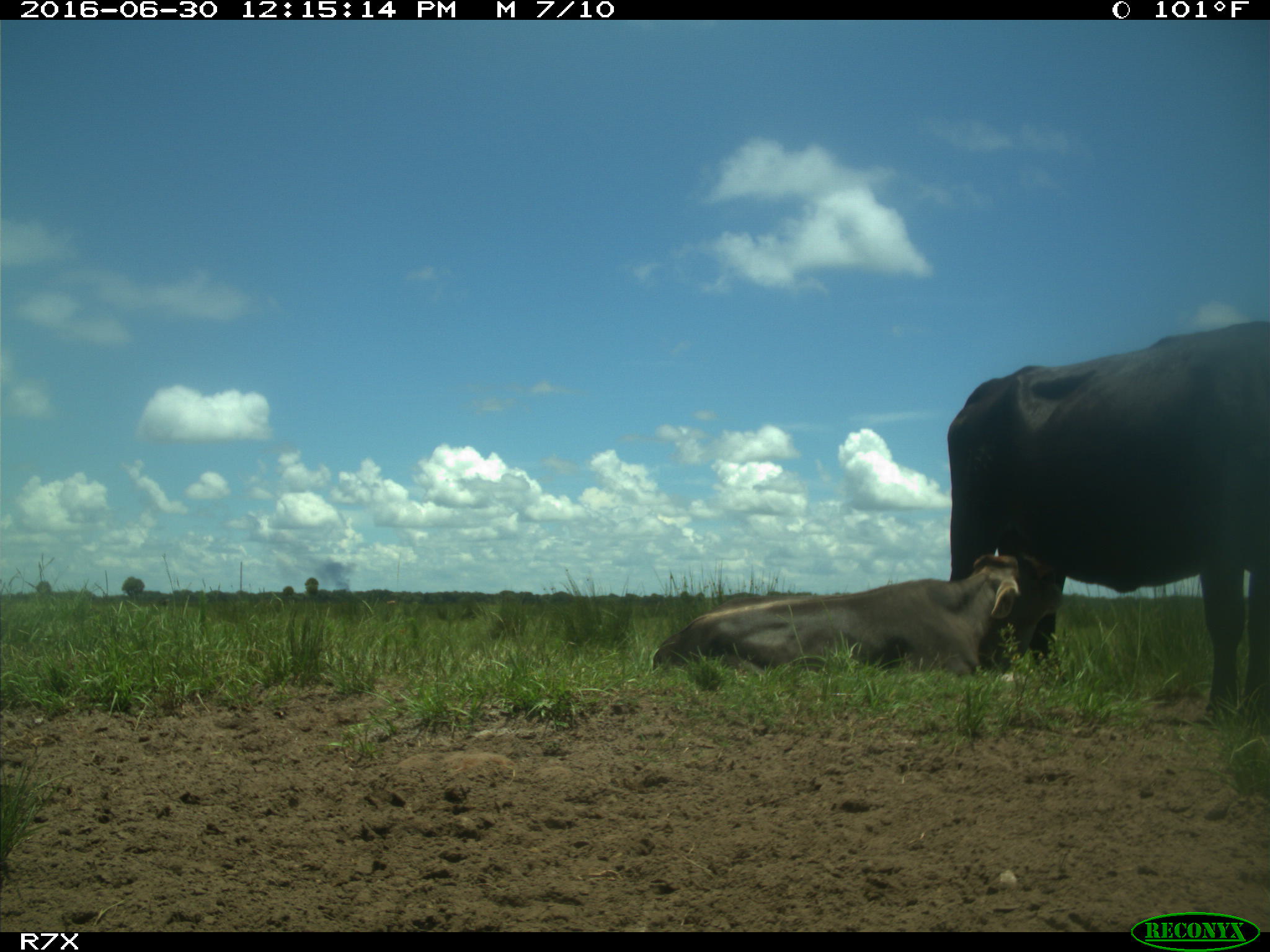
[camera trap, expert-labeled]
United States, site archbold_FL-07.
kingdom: Animalia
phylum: Chordata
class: Mammalia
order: Artiodactyla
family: Bovidae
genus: Bos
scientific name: Bos taurus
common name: domestic cow